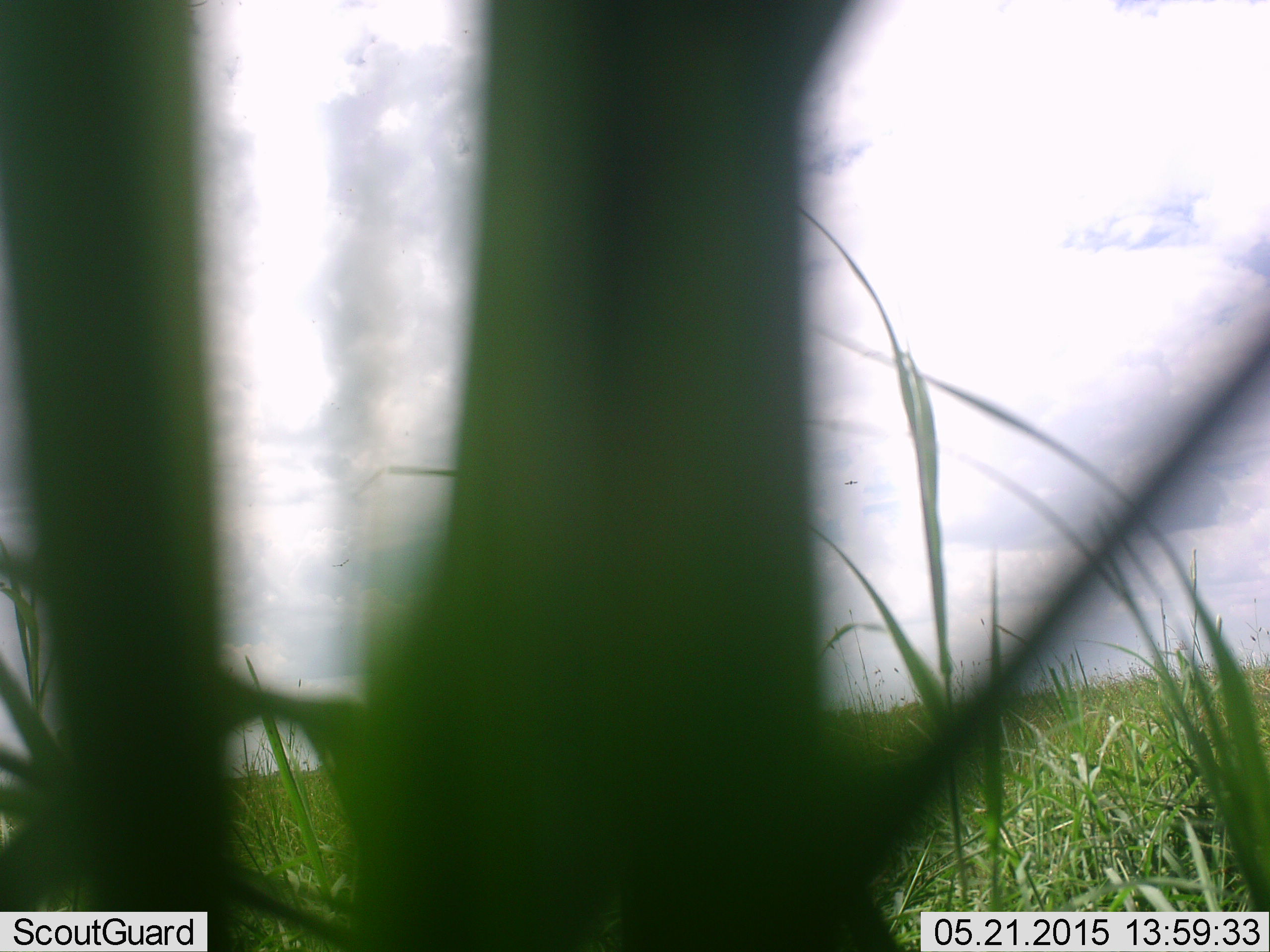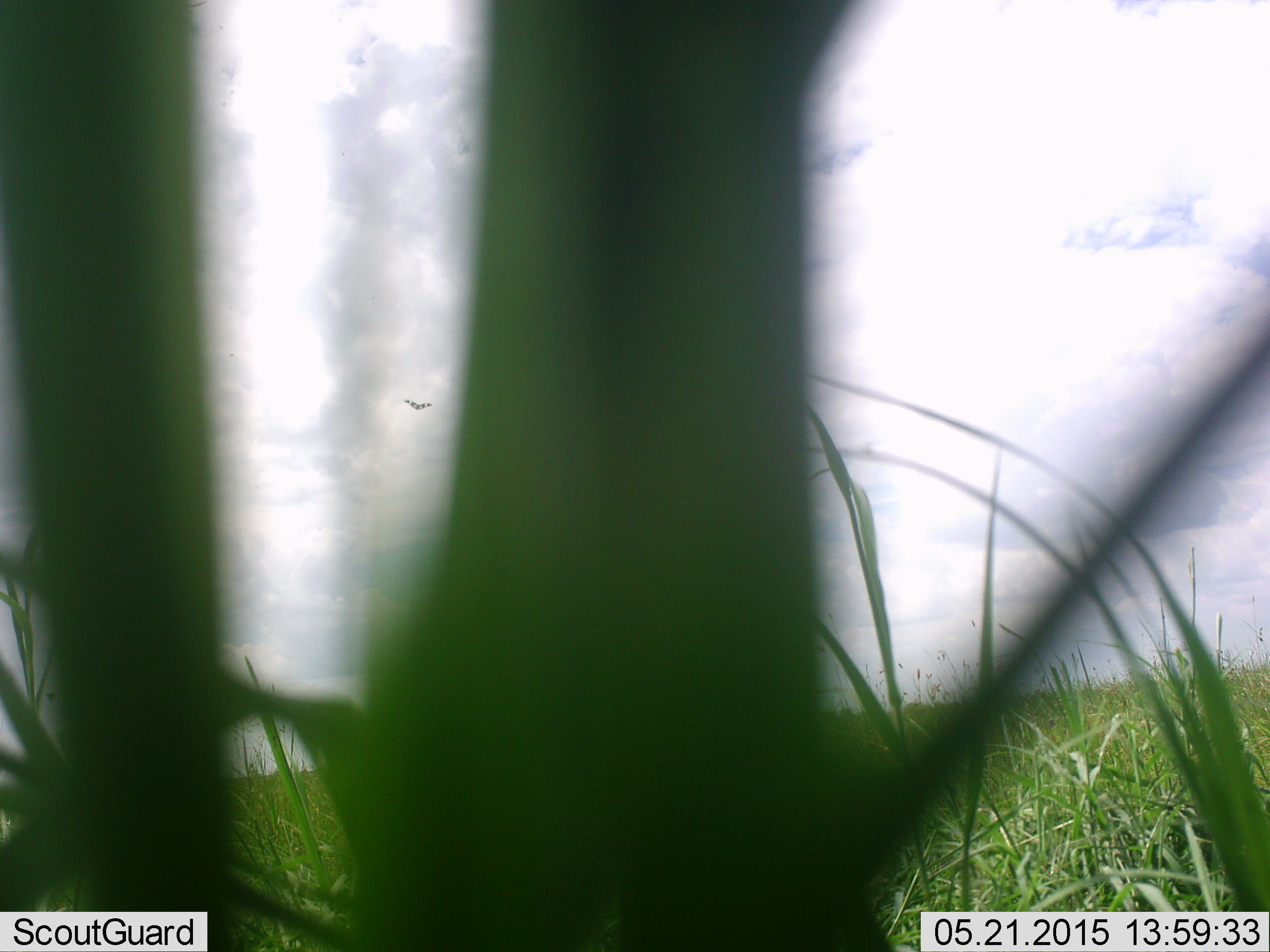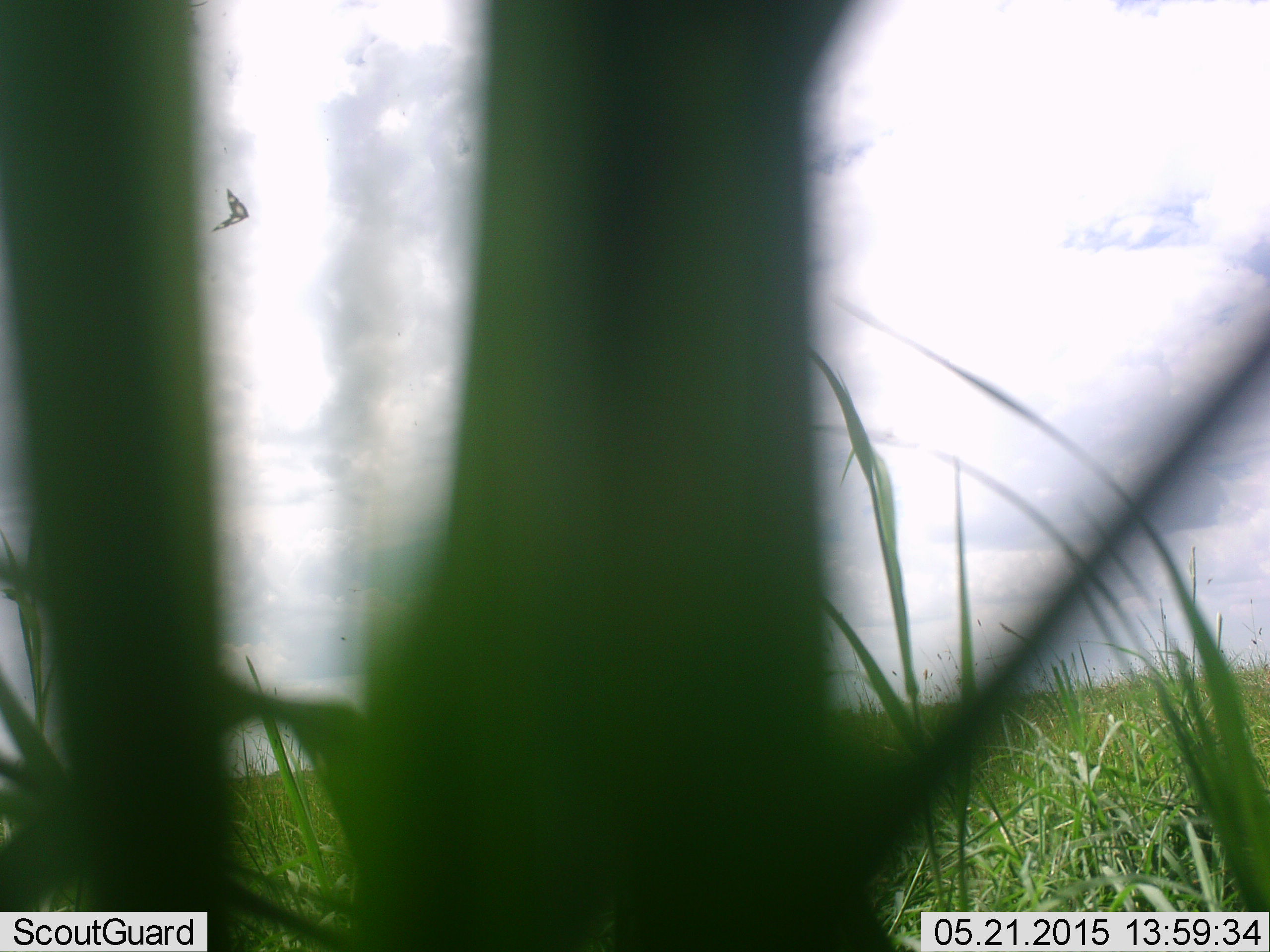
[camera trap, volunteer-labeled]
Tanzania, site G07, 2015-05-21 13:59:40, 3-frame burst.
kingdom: Animalia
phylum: Arthropoda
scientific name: Arthropoda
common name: arthropods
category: insectspider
Insectspider (arthropods) (Arthropoda), count 1. Behavior (volunteer vote fractions): standing 0%, resting 0%, moving 100%, interacting 0%. Young present (vote fraction): 0%. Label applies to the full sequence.